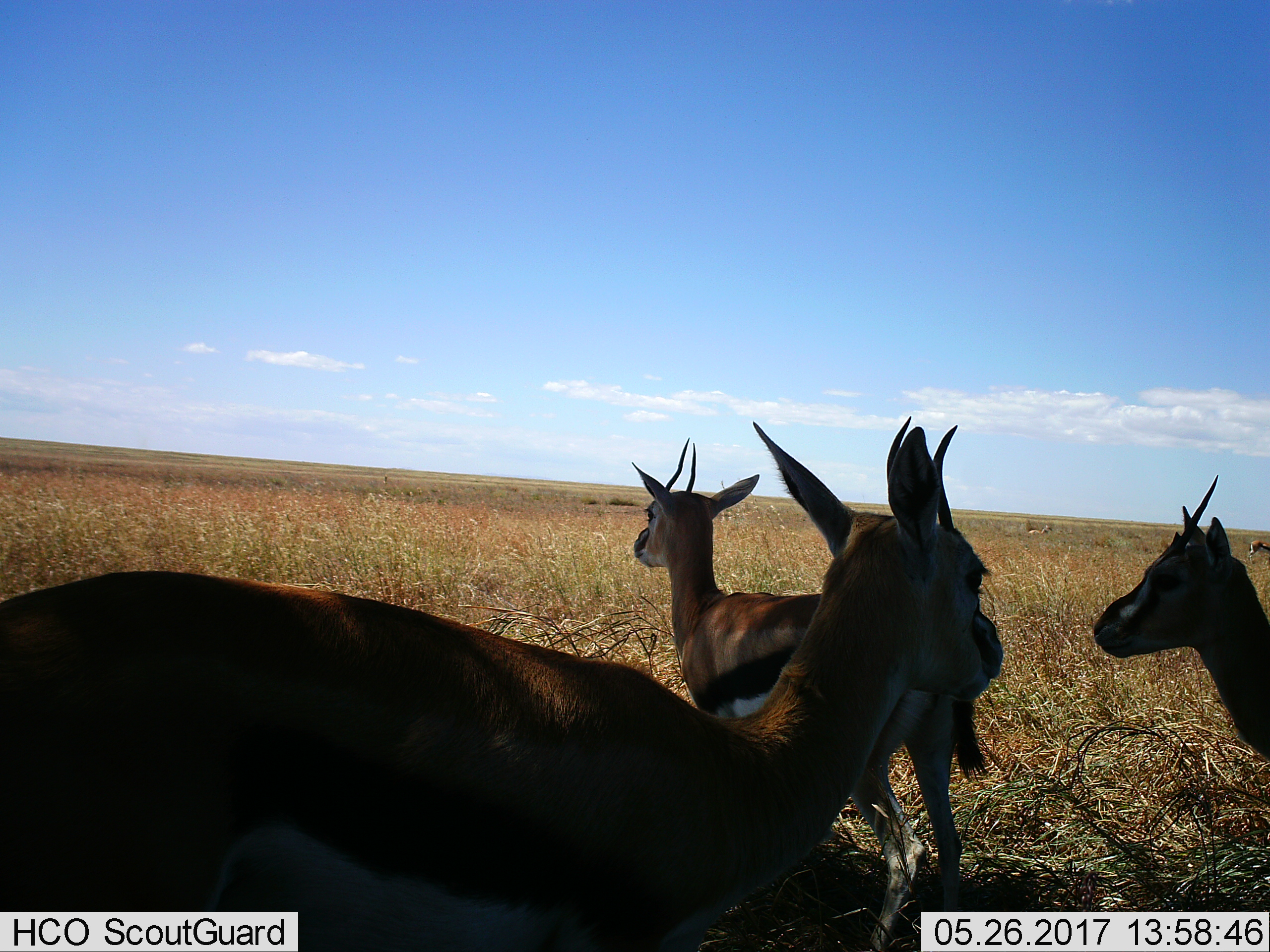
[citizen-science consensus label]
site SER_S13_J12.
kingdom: Animalia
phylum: Chordata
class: Mammalia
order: Artiodactyla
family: Bovidae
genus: Eudorcas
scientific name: Eudorcas thomsonii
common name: thomson's gazelle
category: gazellethomsons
Gazellethomsons (thomson's gazelle) (Eudorcas thomsonii), count 5. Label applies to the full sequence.